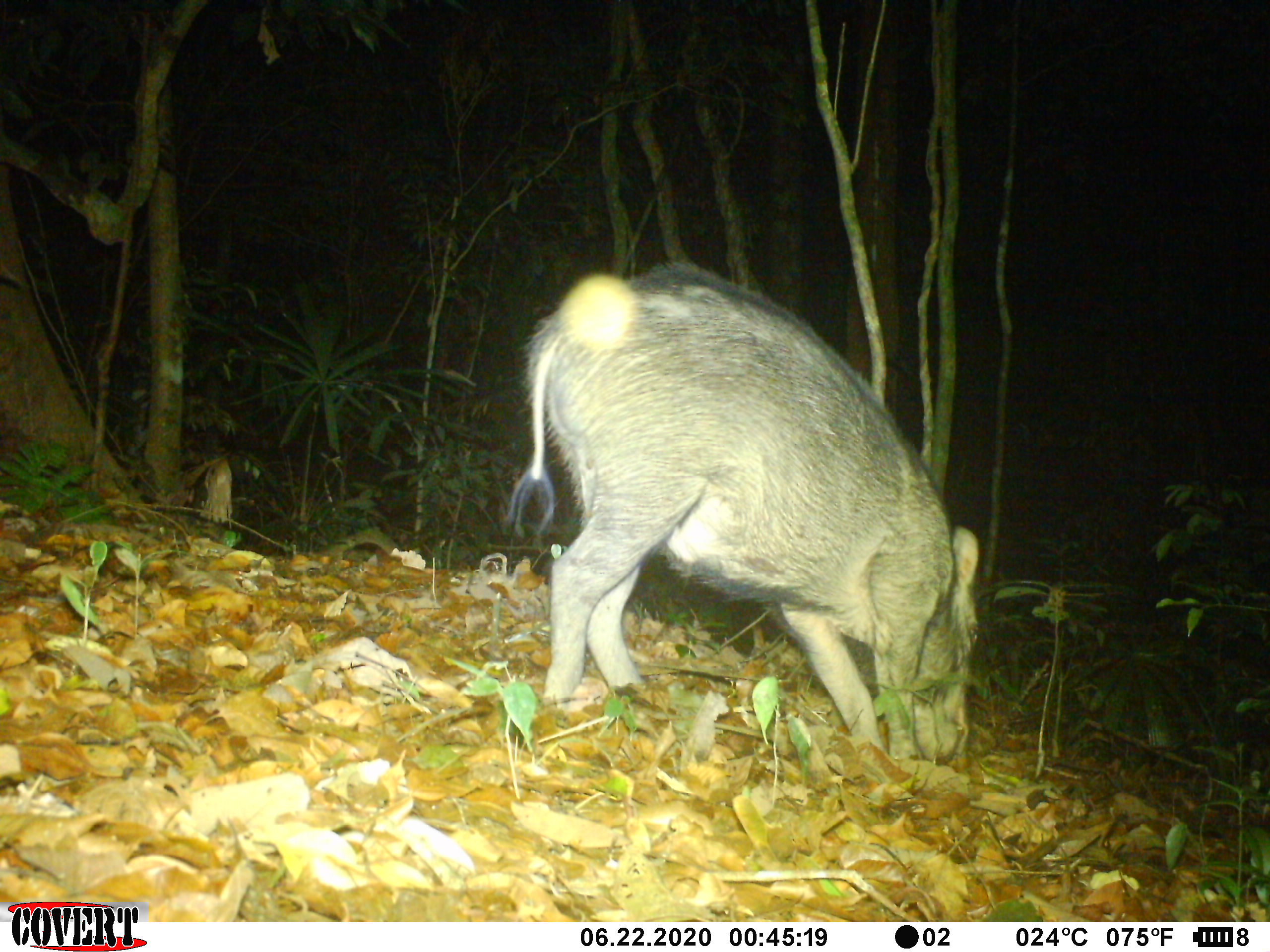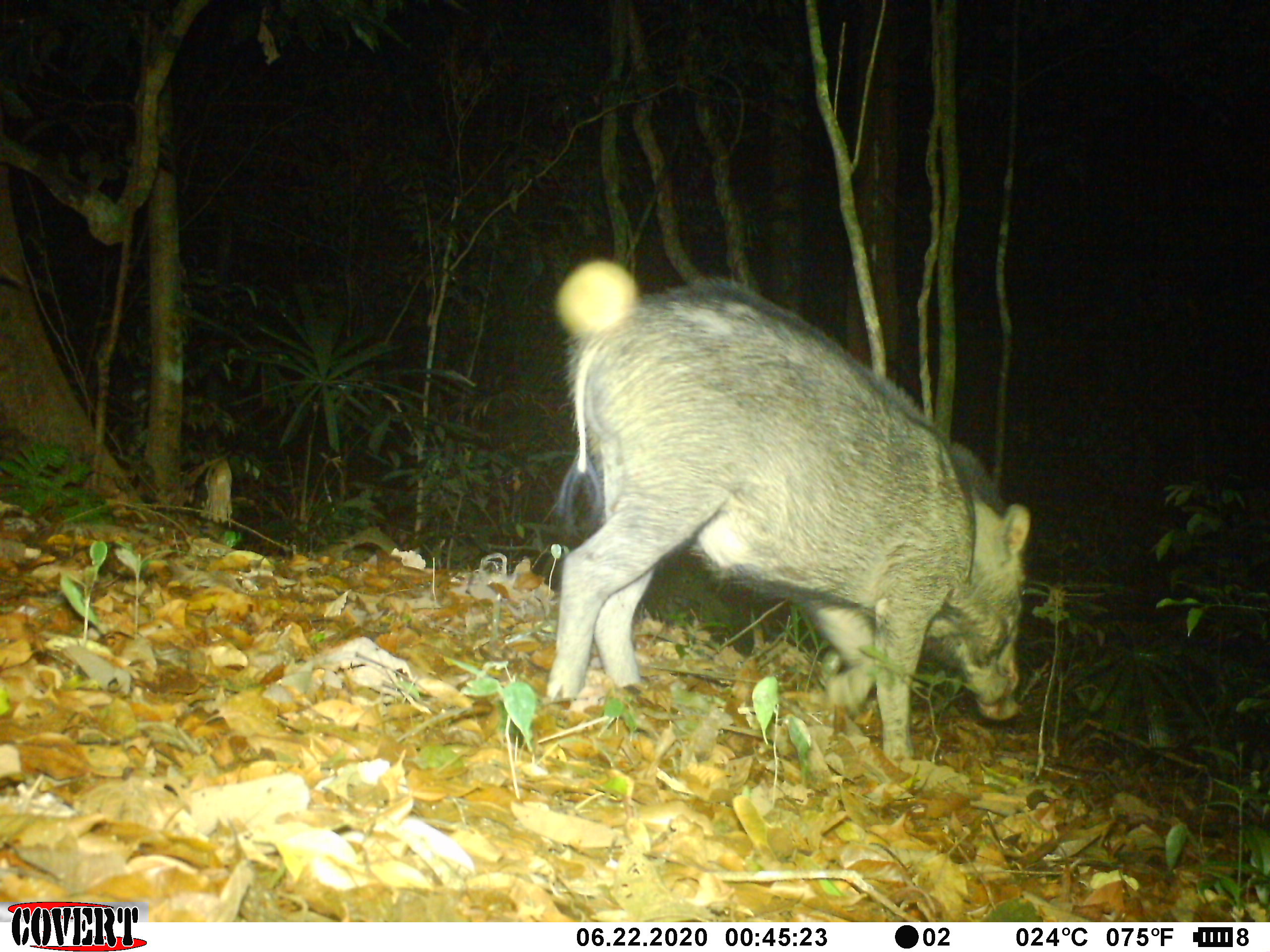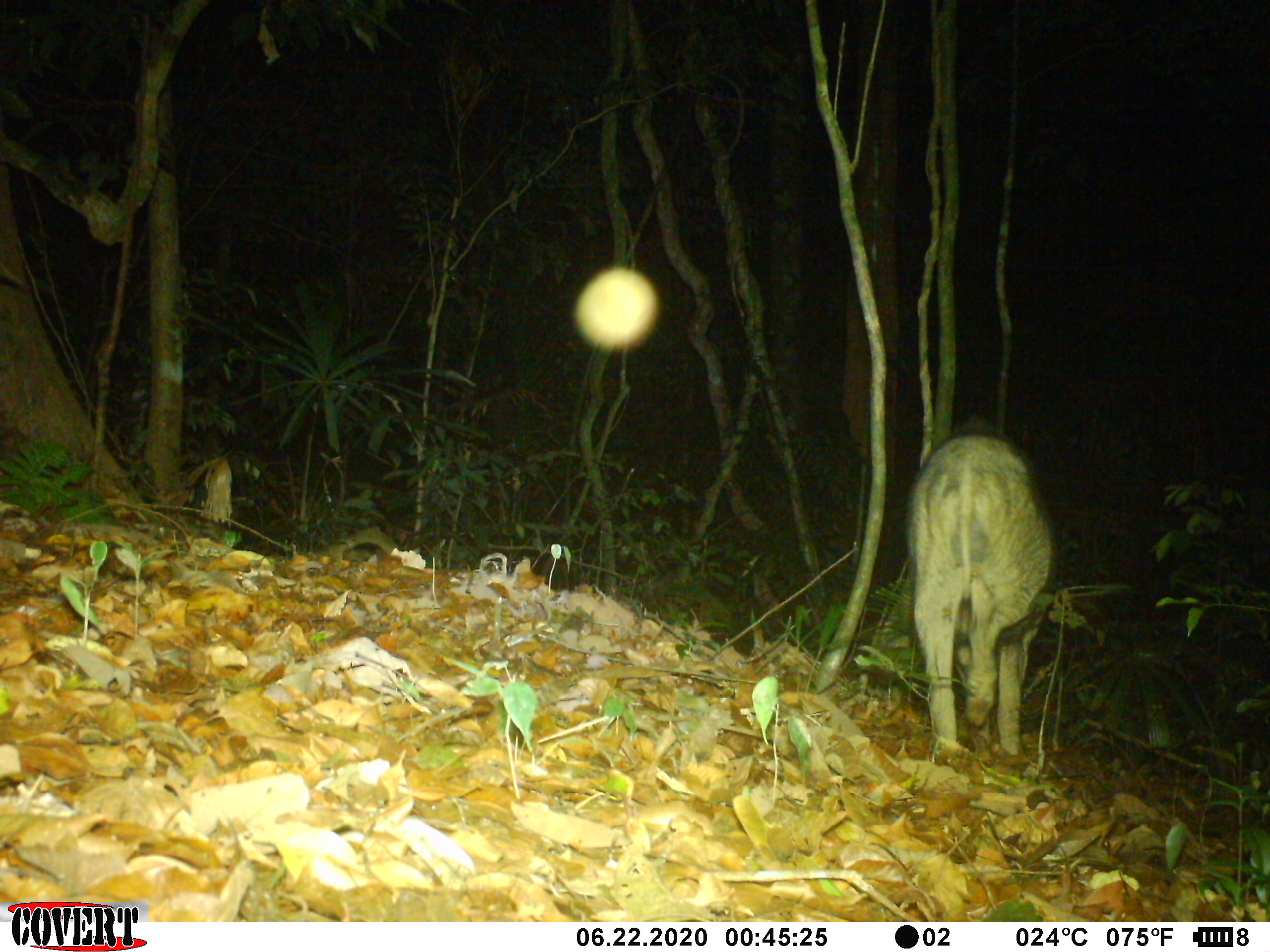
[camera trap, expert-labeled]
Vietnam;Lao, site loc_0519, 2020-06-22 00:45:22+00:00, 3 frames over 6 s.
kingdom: Animalia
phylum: Chordata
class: Mammalia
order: Artiodactyla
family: Suidae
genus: Sus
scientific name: Sus scrofa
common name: eurasian wild pig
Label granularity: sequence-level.